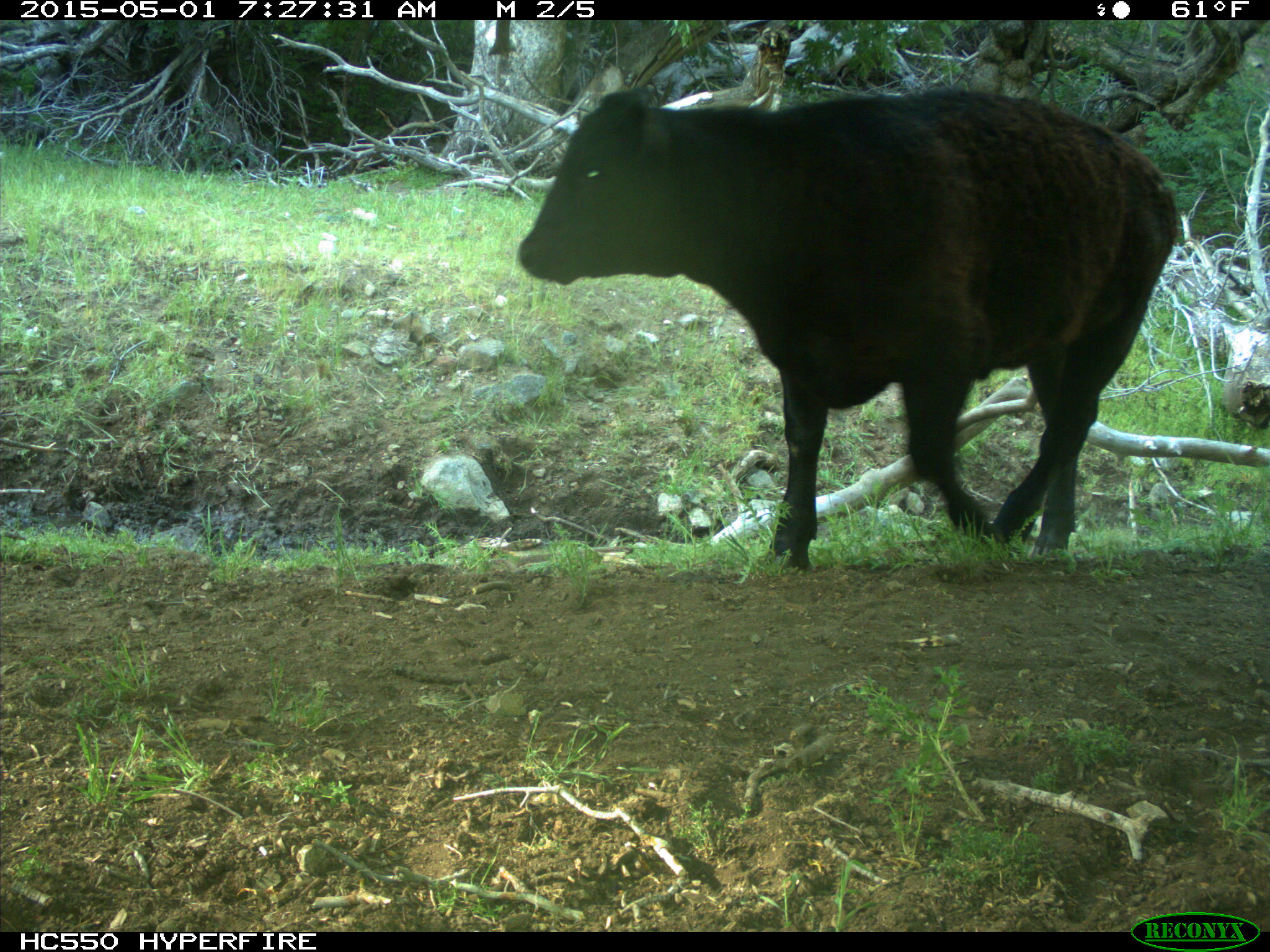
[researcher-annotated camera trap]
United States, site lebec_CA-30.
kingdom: Animalia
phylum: Chordata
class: Mammalia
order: Artiodactyla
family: Bovidae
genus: Bos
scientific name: Bos taurus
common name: domestic cow